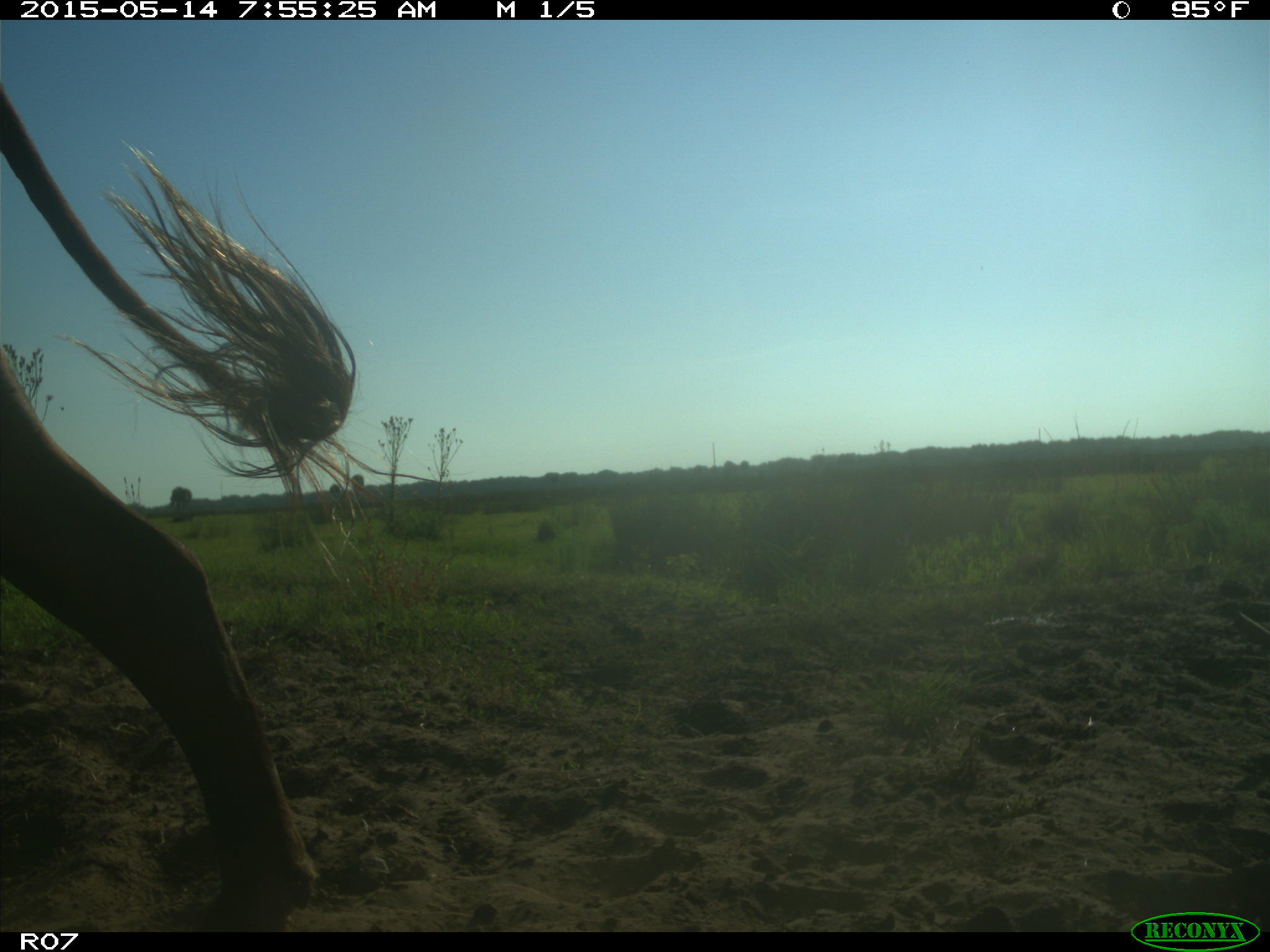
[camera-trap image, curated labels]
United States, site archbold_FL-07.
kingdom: Animalia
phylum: Chordata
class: Mammalia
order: Artiodactyla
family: Bovidae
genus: Bos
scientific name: Bos taurus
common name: domestic cow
Bos taurus (domestic cow).